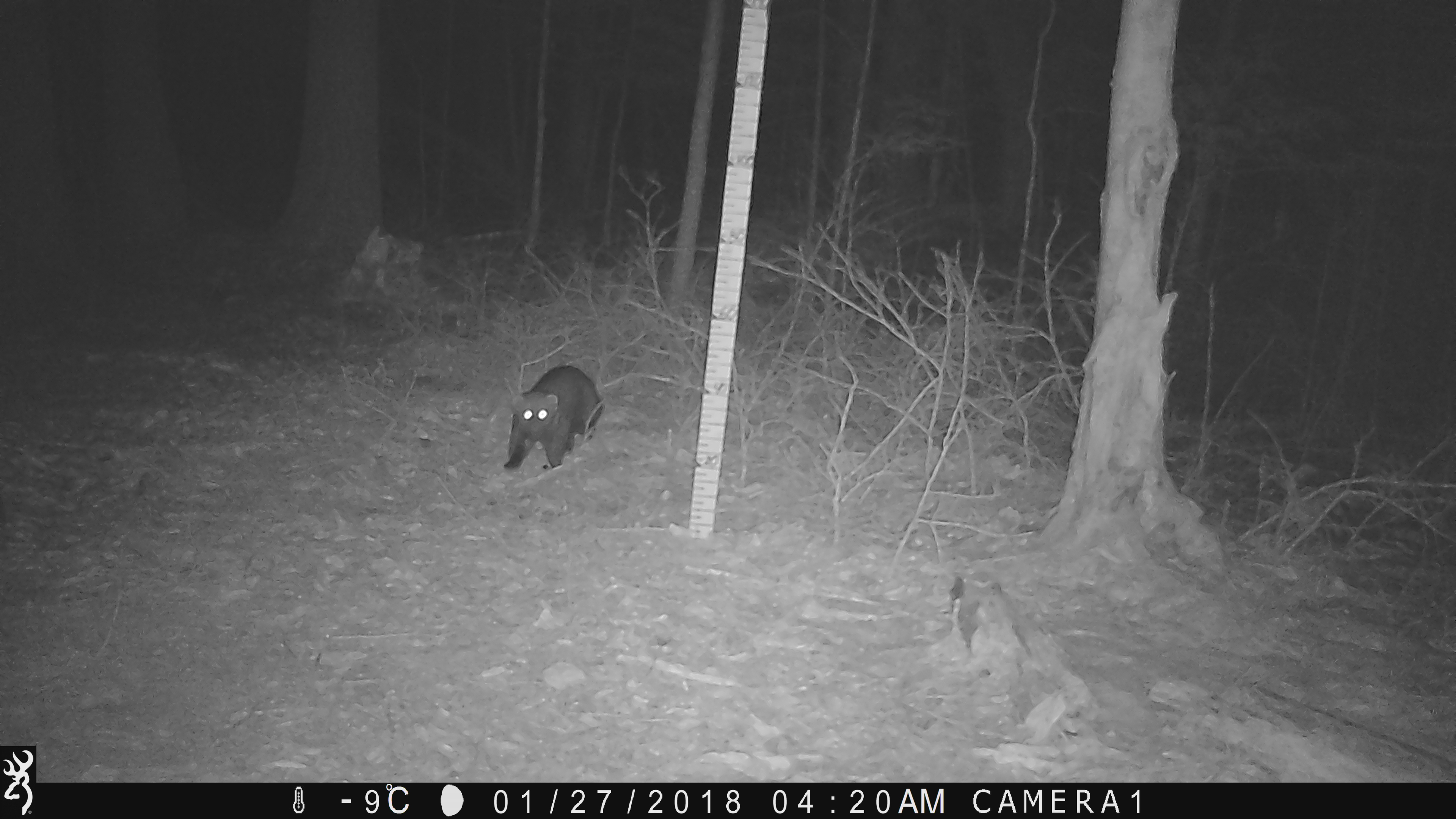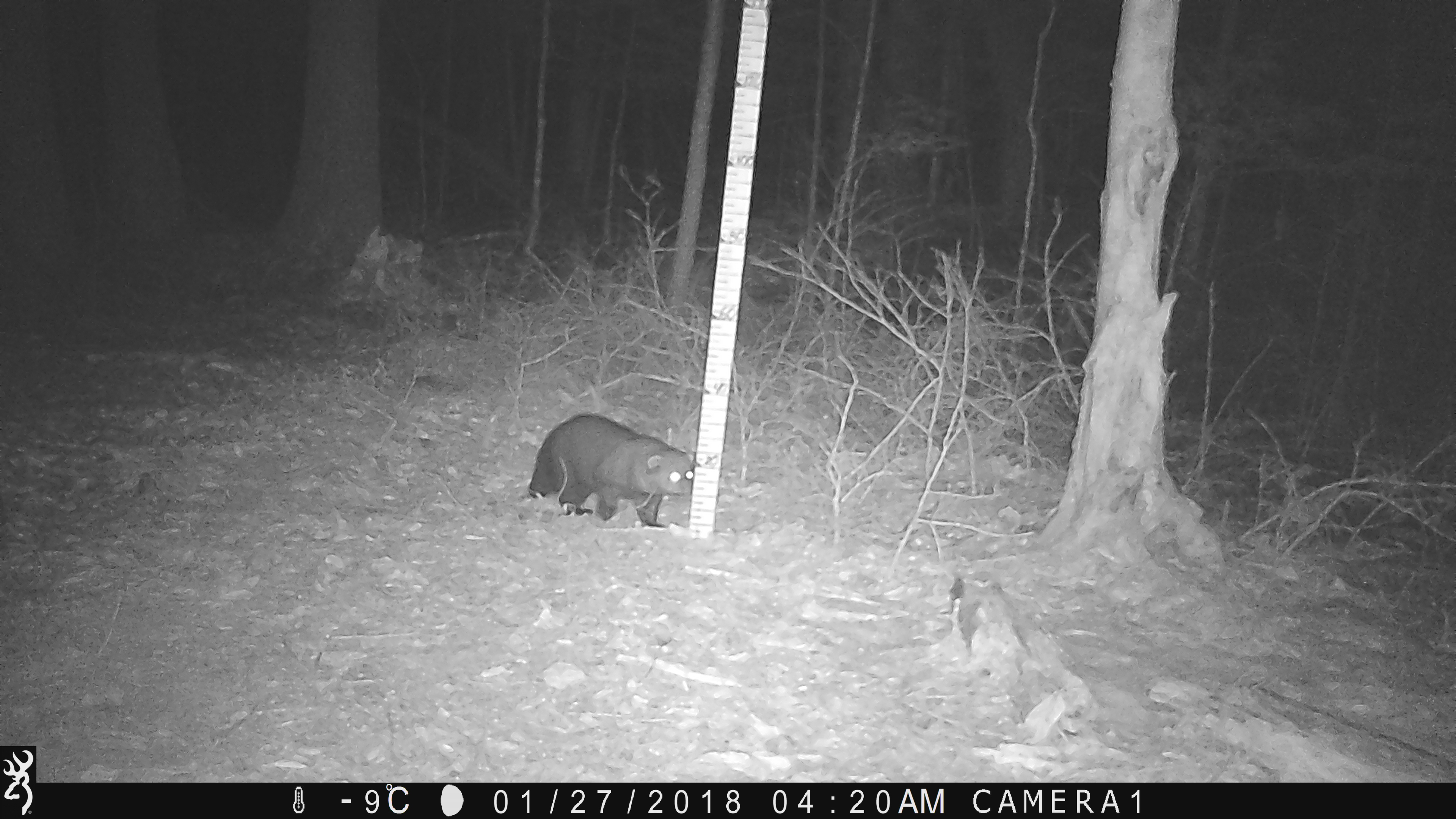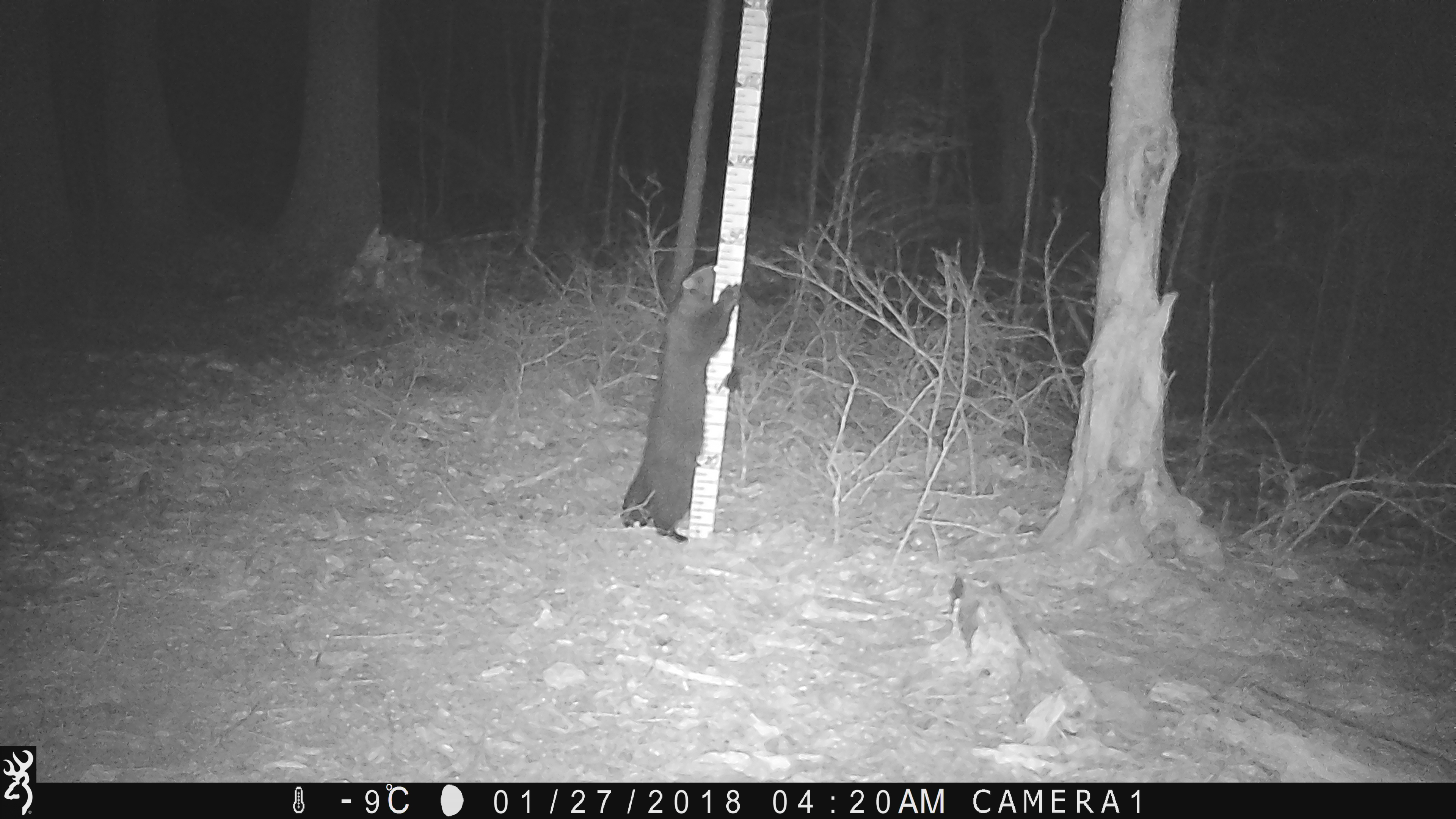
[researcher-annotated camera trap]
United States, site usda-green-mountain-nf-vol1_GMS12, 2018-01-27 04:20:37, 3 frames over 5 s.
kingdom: Animalia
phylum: Chordata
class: Mammalia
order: Carnivora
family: Mustelidae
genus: Pekania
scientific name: Pekania pennanti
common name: fisher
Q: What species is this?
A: Fisher (Pekania pennanti).